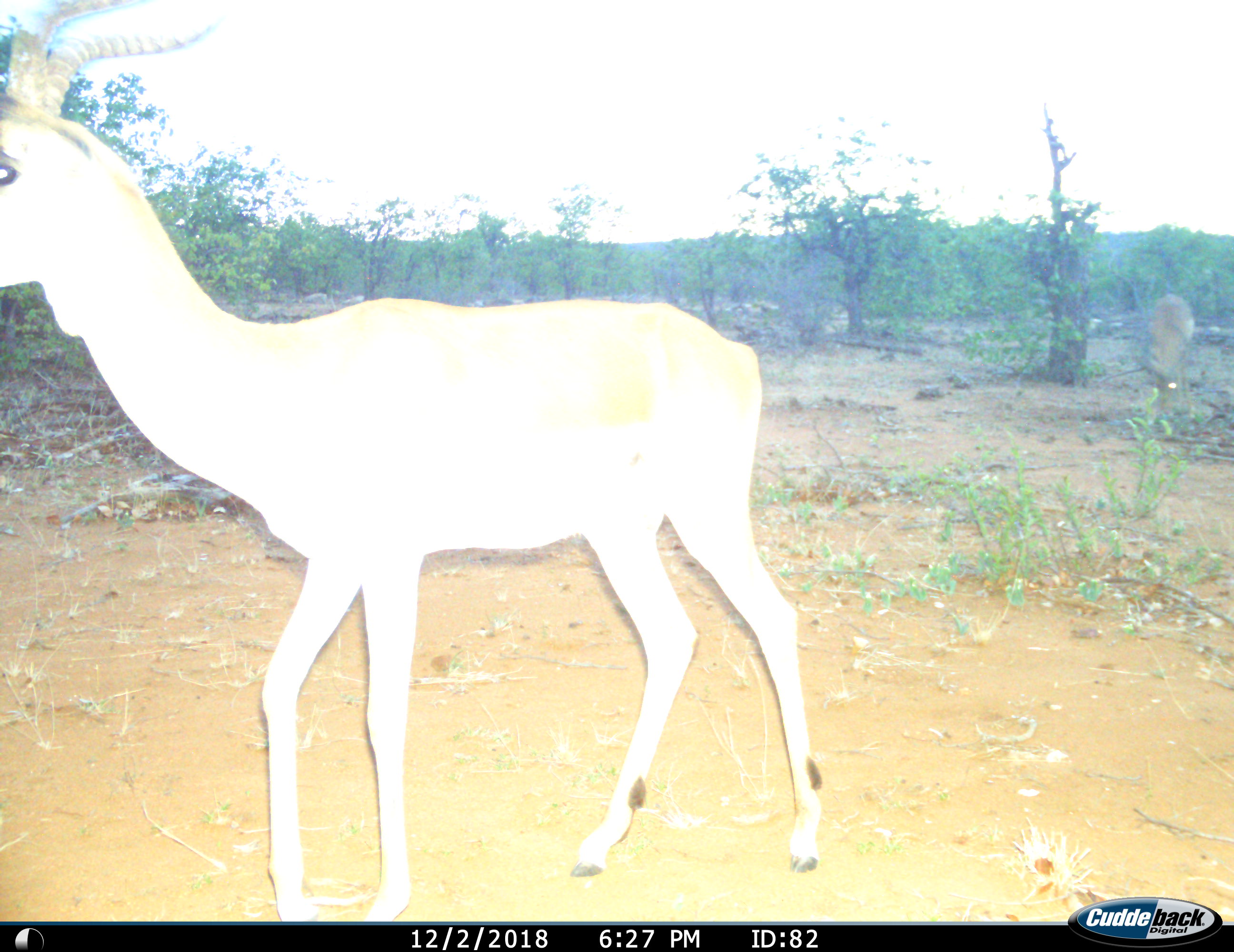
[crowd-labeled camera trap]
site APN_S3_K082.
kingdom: Animalia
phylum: Chordata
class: Mammalia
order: Artiodactyla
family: Bovidae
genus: Aepyceros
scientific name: Aepyceros melampus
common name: impala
Impala (Aepyceros melampus), count 1. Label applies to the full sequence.